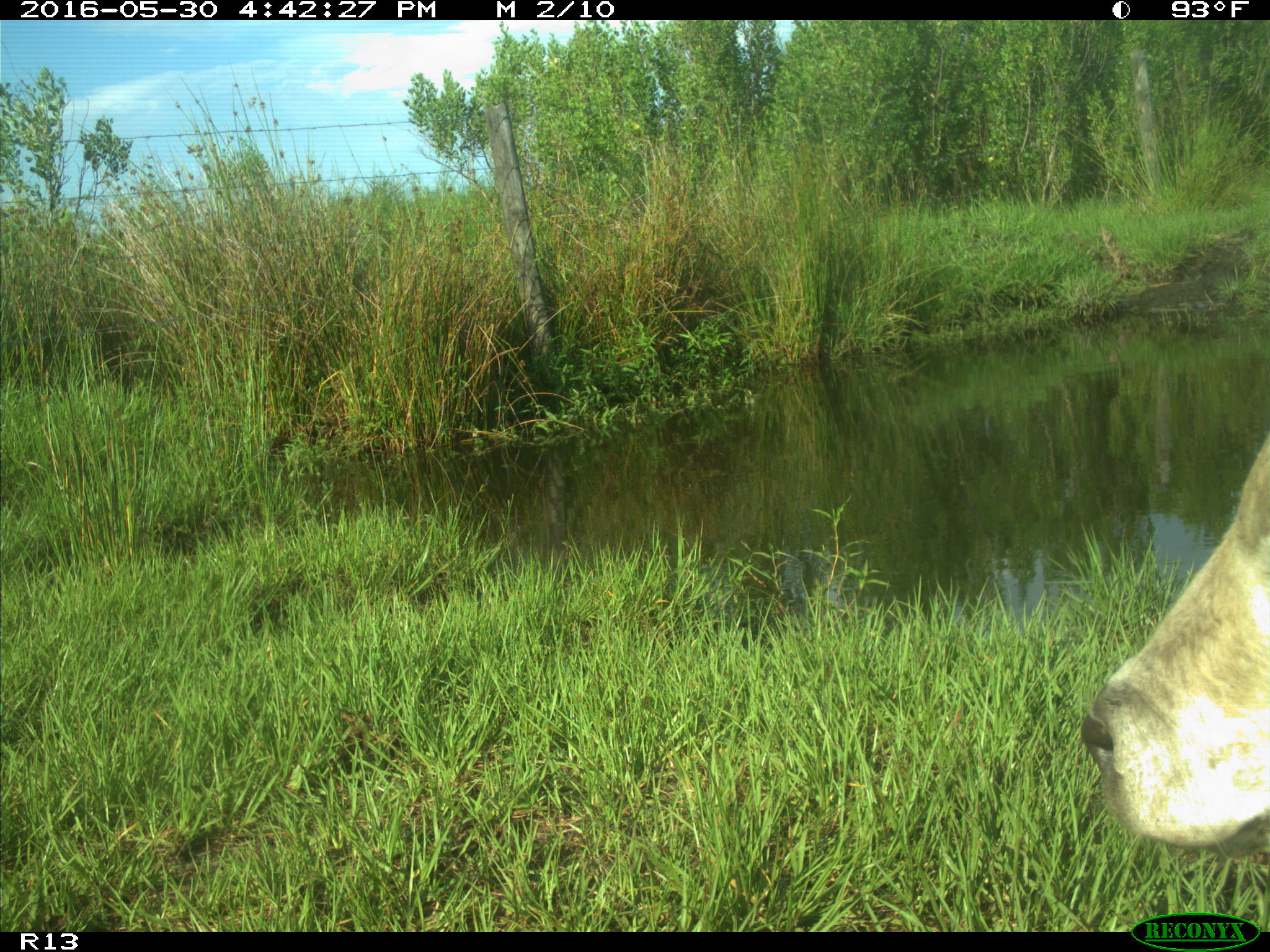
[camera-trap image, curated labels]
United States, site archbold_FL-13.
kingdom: Animalia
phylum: Chordata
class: Mammalia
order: Artiodactyla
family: Bovidae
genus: Bos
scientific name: Bos taurus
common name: domestic cow